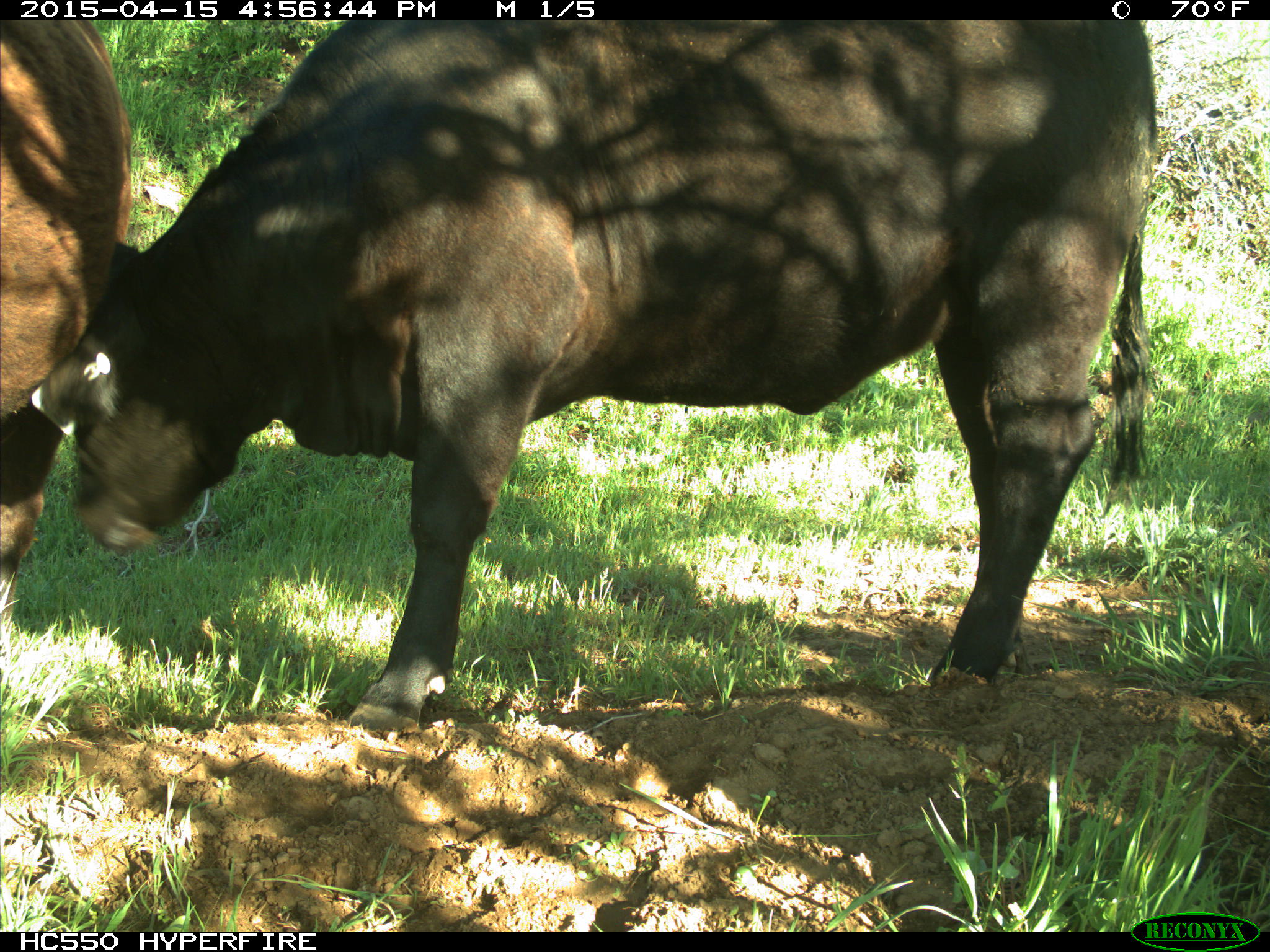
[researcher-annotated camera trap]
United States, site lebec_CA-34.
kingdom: Animalia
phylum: Chordata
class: Mammalia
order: Artiodactyla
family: Bovidae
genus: Bos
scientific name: Bos taurus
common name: domestic cow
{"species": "Bos taurus (domestic cow)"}